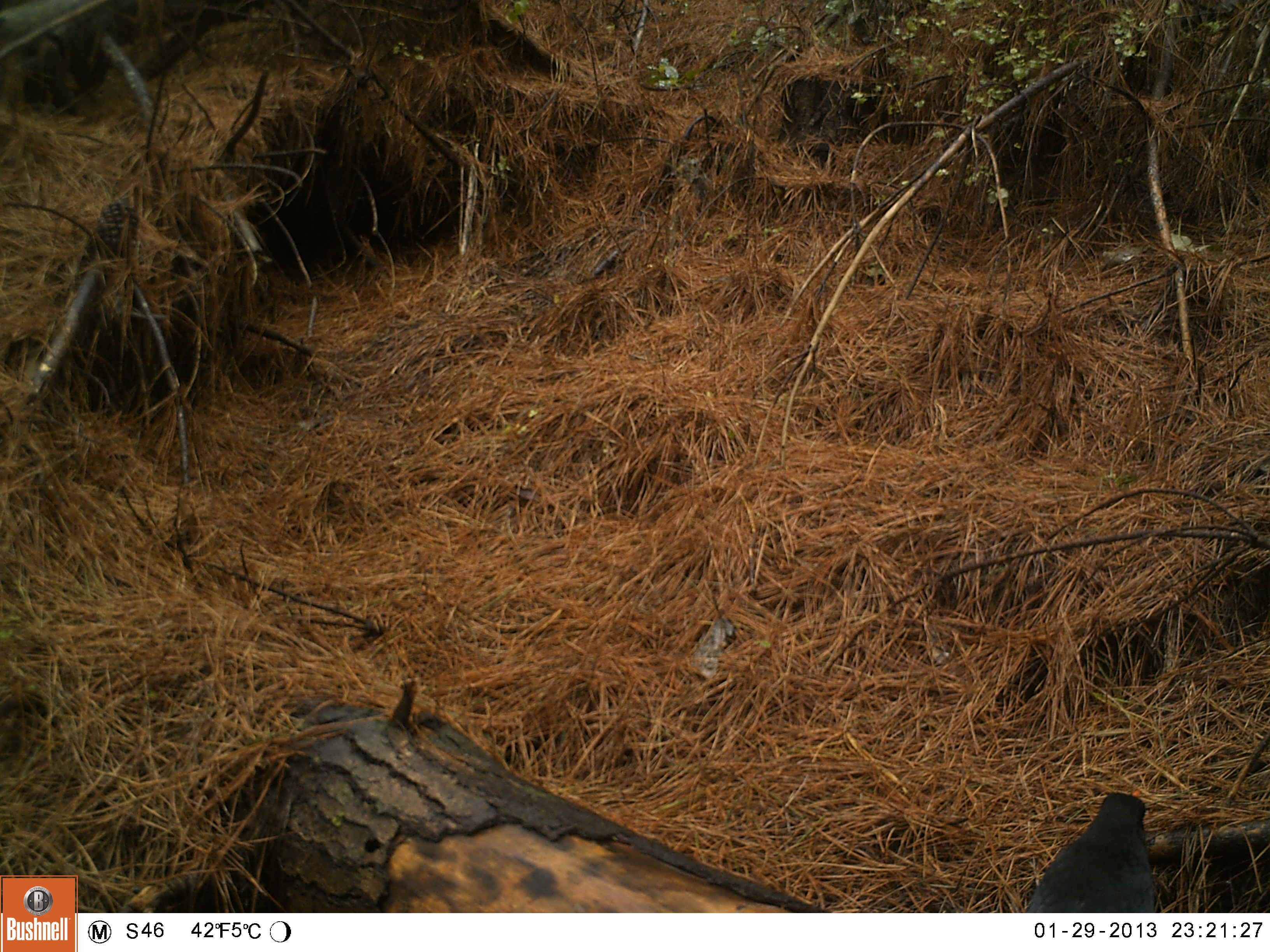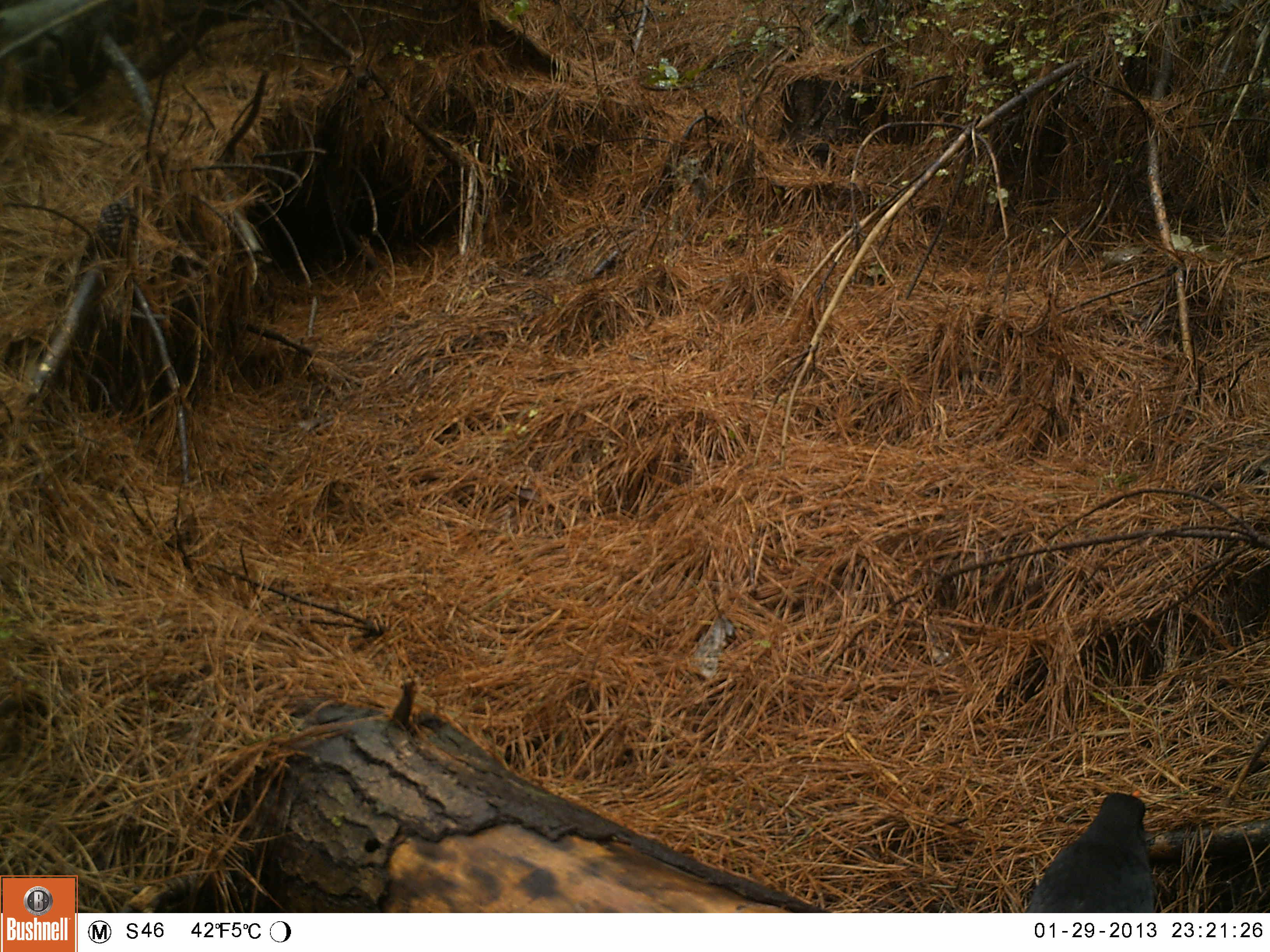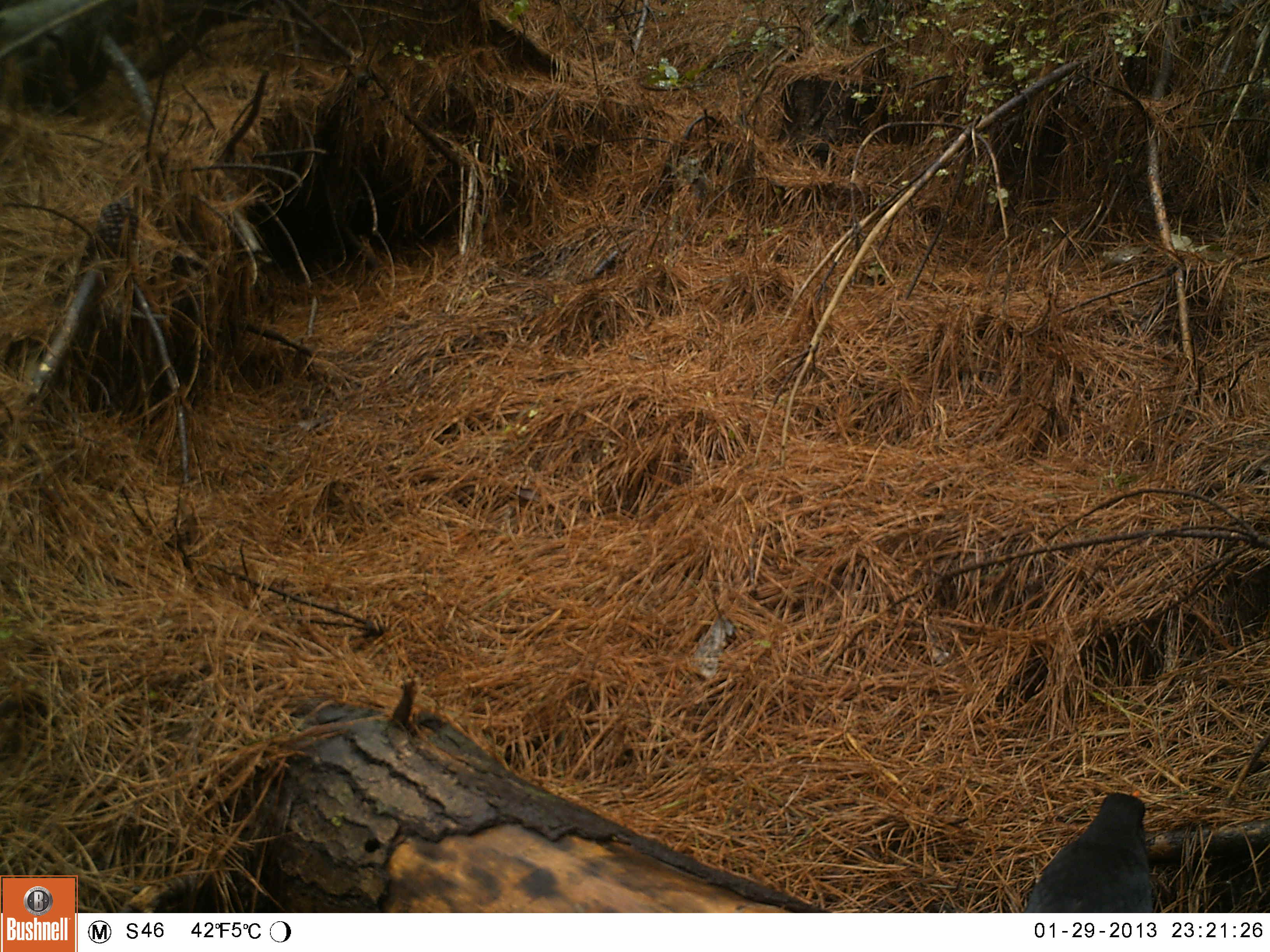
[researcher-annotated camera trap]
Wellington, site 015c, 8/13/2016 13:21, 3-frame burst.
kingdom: Animalia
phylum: Chordata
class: Aves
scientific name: Aves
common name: bird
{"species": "bird (Aves)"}